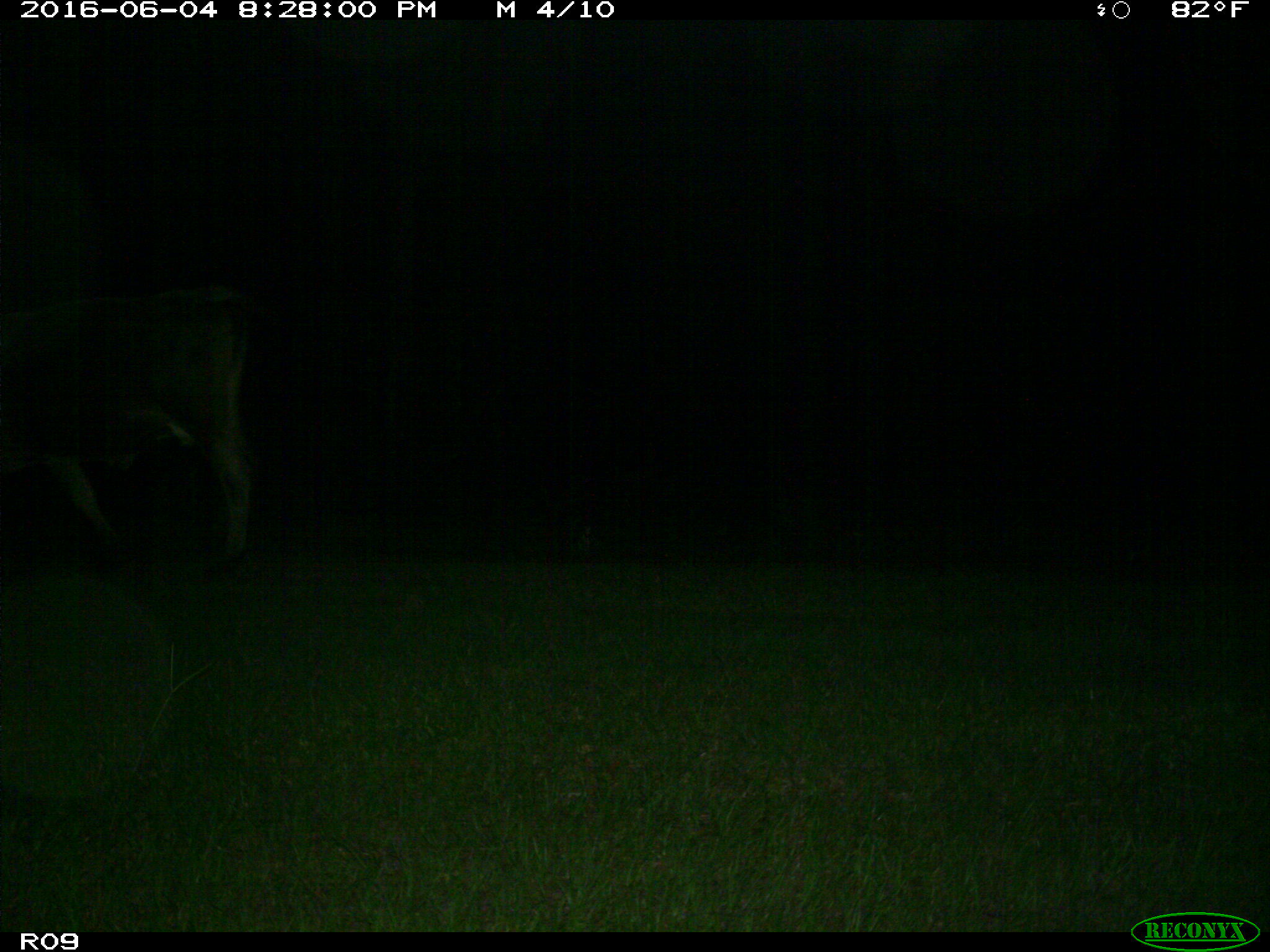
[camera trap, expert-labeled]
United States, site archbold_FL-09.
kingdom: Animalia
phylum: Chordata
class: Mammalia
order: Artiodactyla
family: Bovidae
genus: Bos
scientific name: Bos taurus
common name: domestic cow